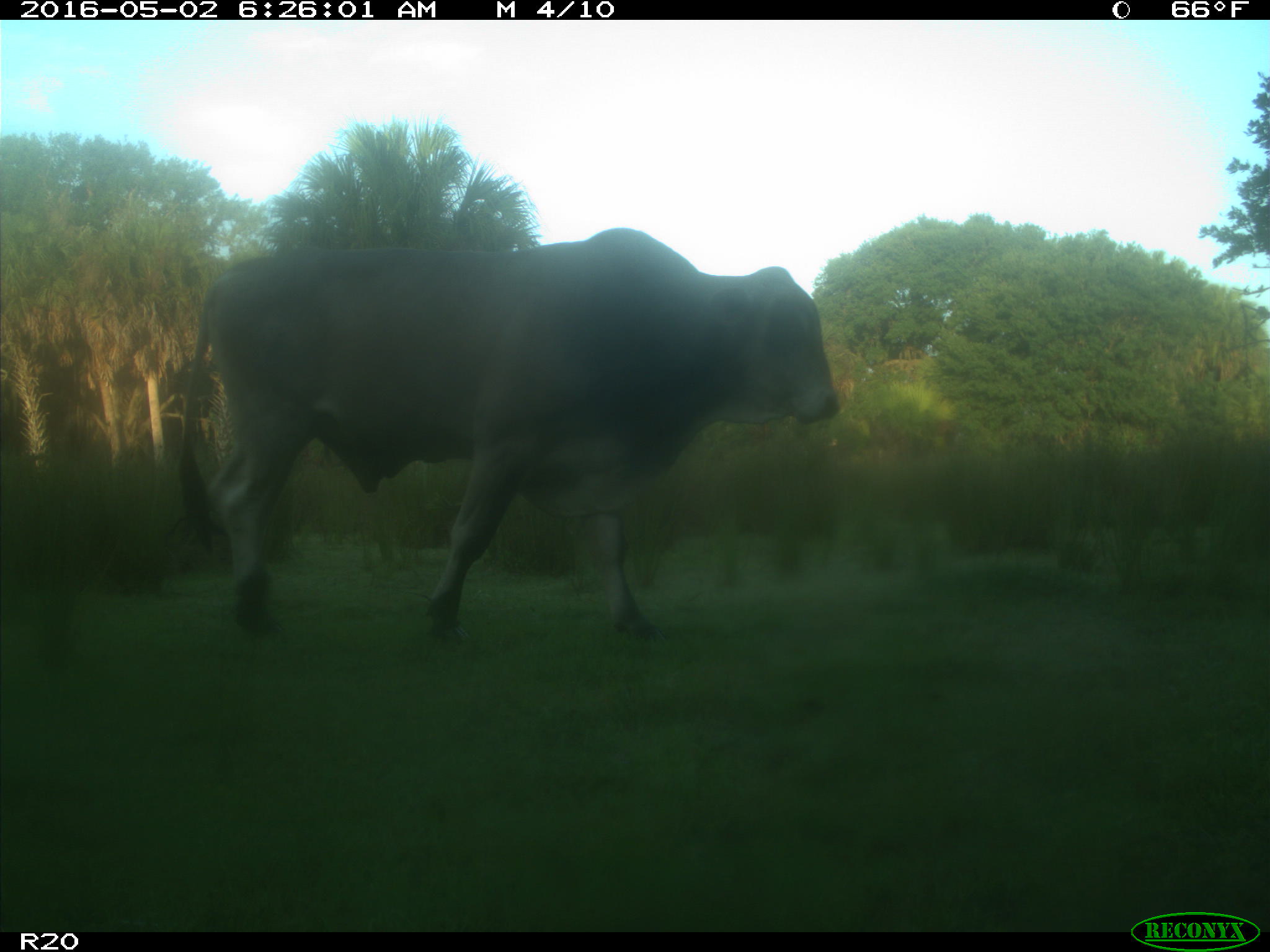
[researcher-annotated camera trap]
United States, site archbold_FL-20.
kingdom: Animalia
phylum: Chordata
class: Mammalia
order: Artiodactyla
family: Bovidae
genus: Bos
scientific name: Bos taurus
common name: domestic cow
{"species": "Bos taurus (domestic cow)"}